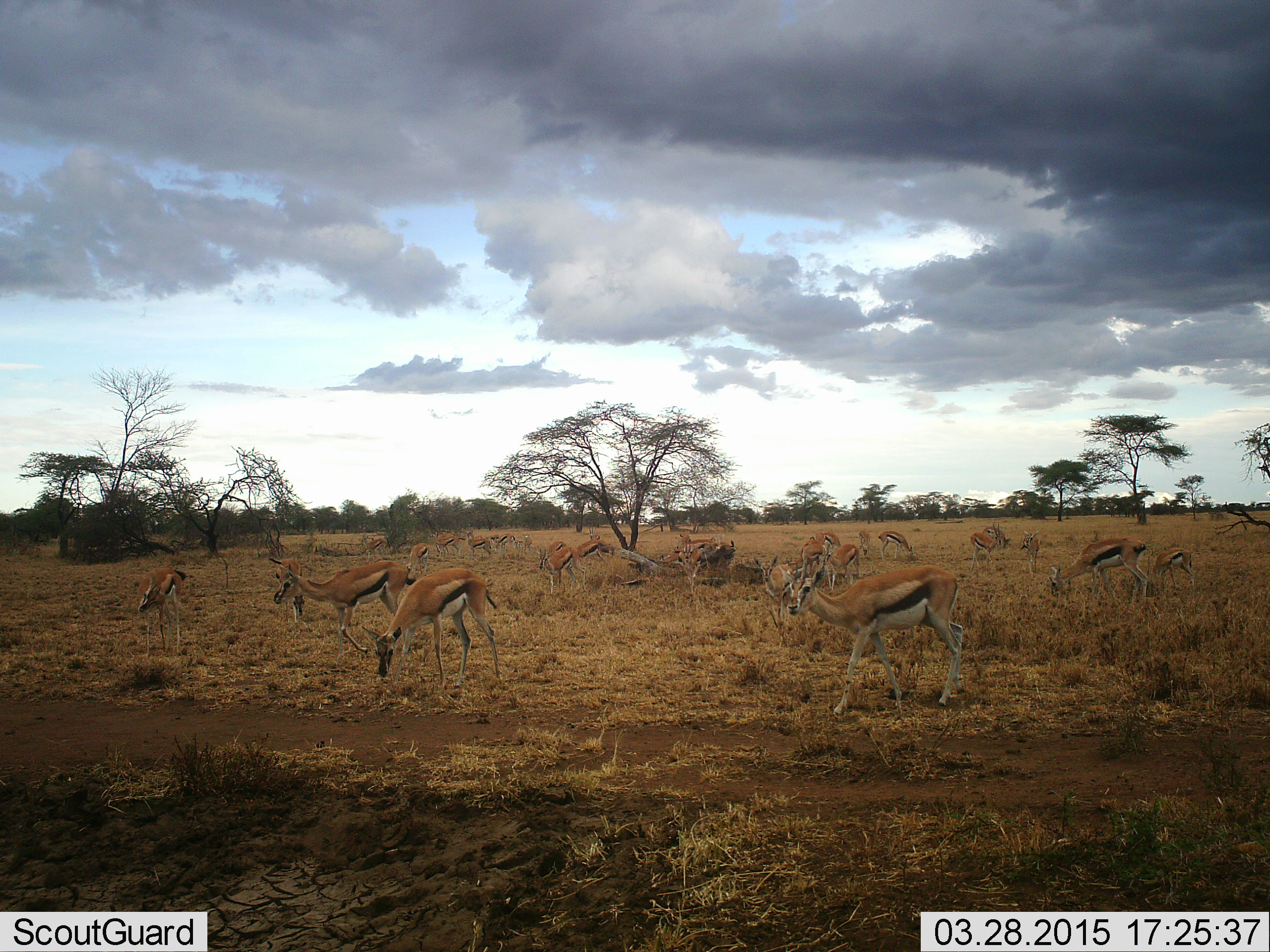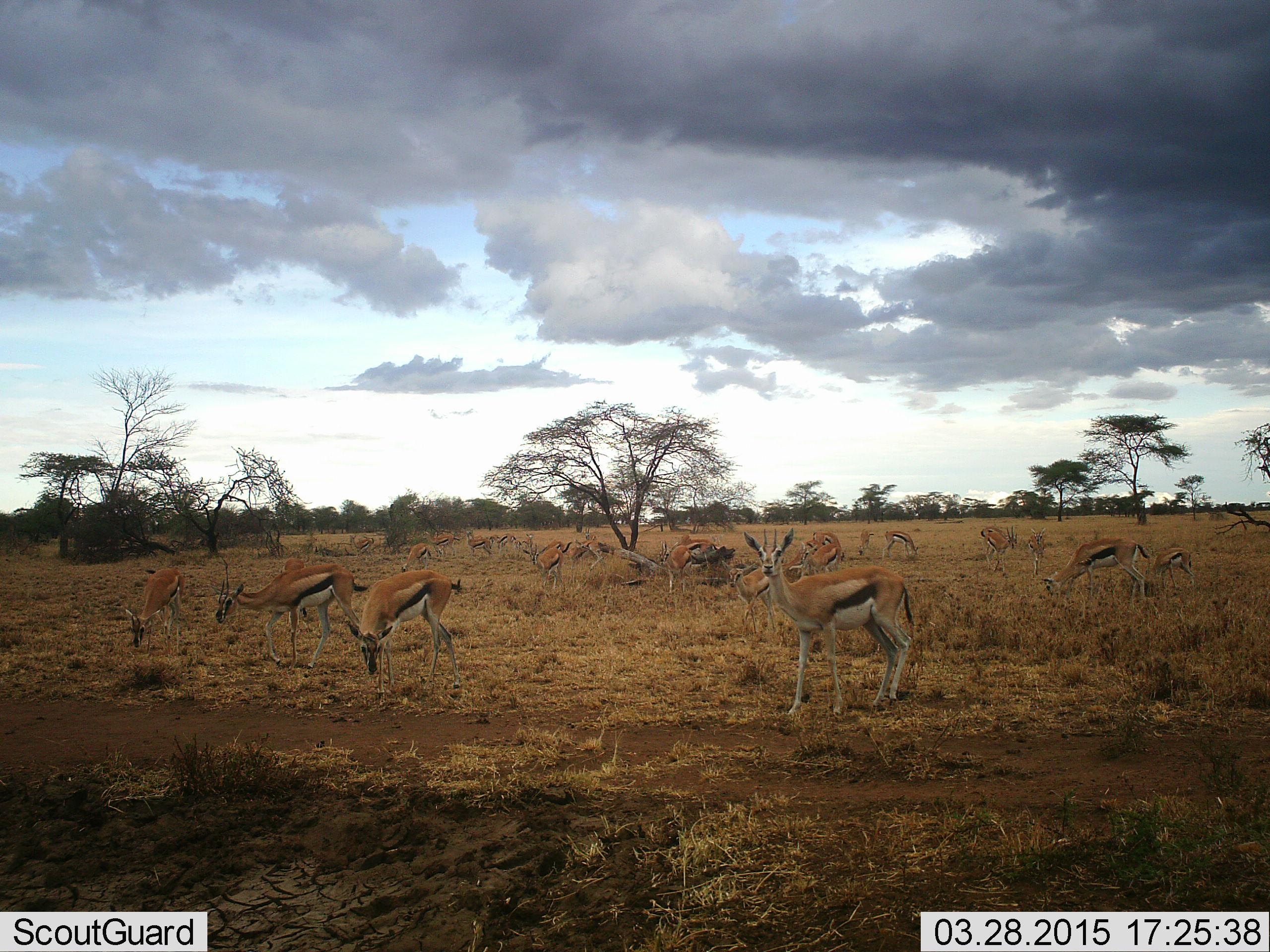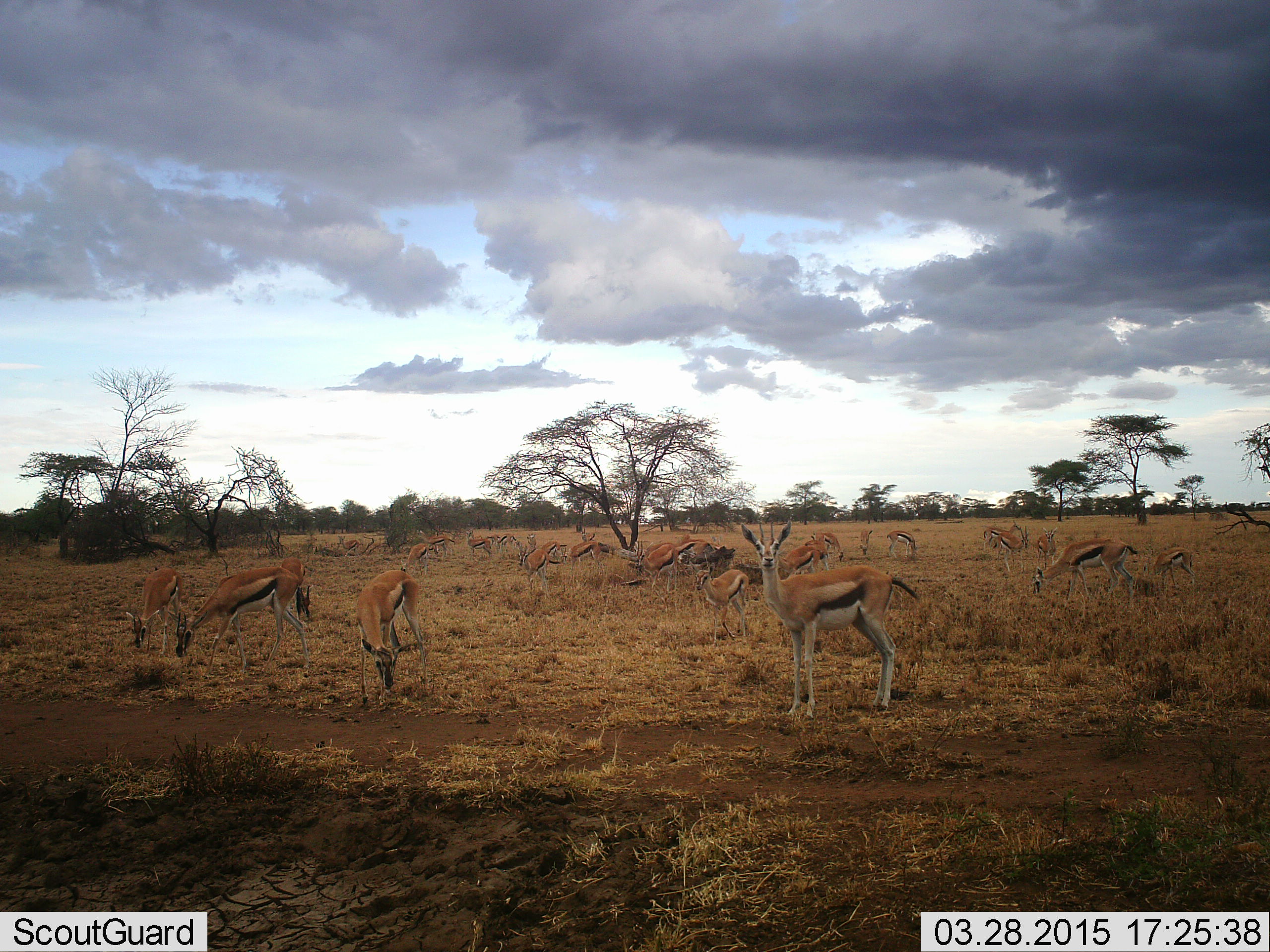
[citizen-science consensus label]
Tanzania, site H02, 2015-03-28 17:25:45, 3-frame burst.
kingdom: Animalia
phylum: Chordata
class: Mammalia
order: Artiodactyla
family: Bovidae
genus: Eudorcas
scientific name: Eudorcas thomsonii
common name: thomson's gazelle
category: gazellethomsons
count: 11-50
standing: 80%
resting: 10%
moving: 40%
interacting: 0%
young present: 10%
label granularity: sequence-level